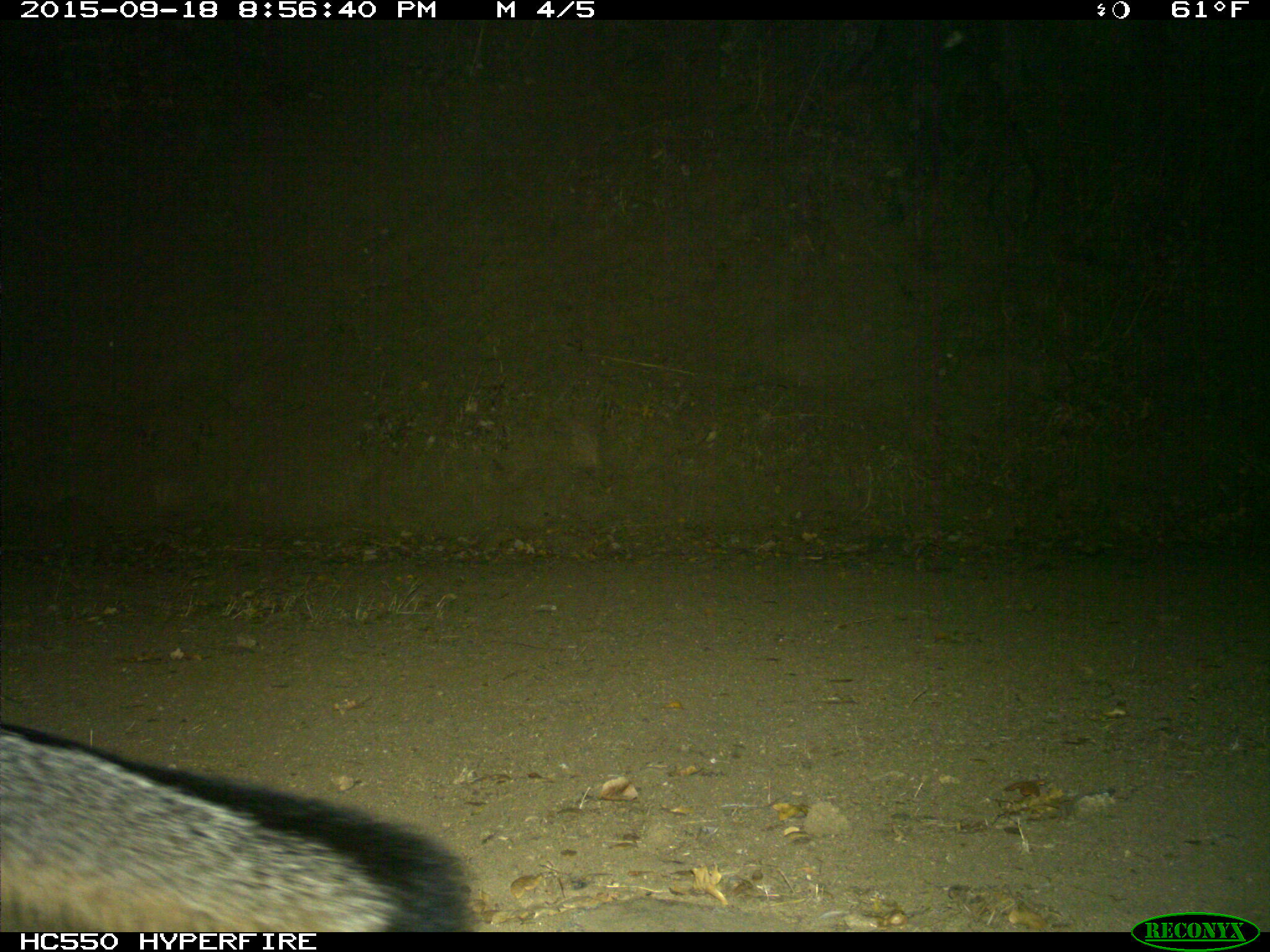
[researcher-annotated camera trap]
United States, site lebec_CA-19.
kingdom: Animalia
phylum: Chordata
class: Mammalia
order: Carnivora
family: Canidae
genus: Urocyon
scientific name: Urocyon cinereoargenteus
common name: gray fox